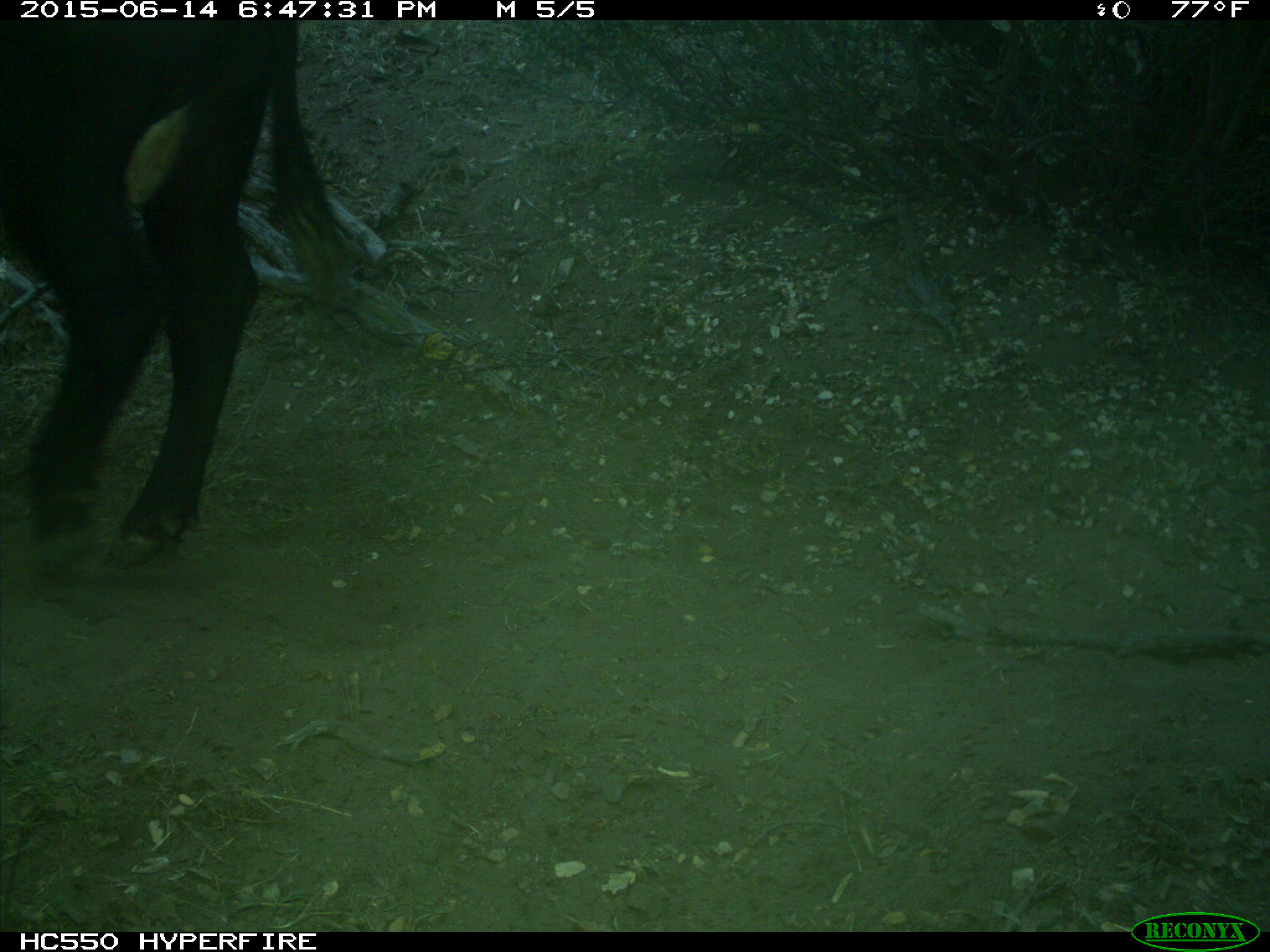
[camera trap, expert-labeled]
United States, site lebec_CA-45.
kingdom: Animalia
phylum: Chordata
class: Mammalia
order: Artiodactyla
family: Bovidae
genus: Bos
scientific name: Bos taurus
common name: domestic cow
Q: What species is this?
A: Bos taurus (domestic cow).